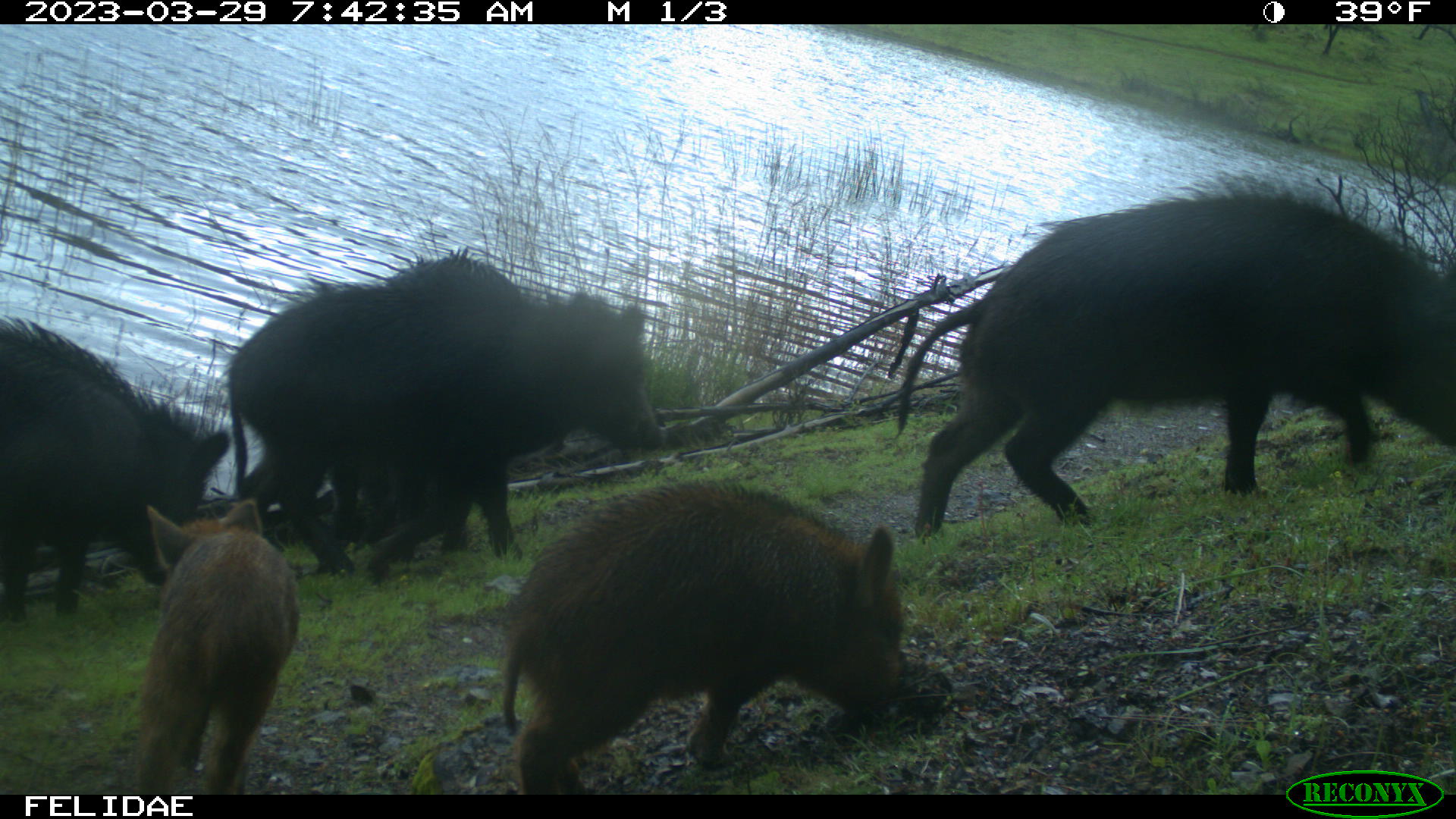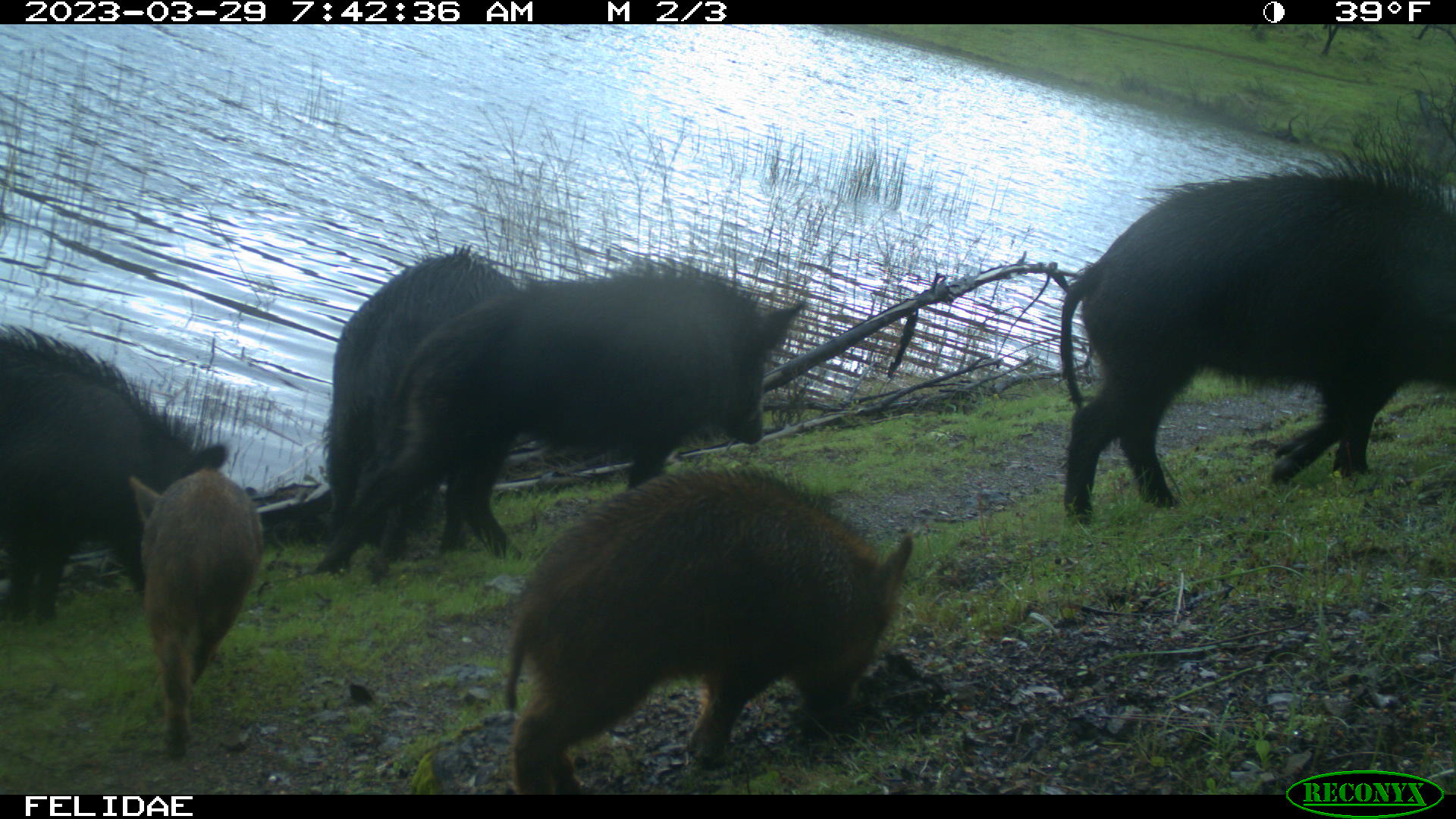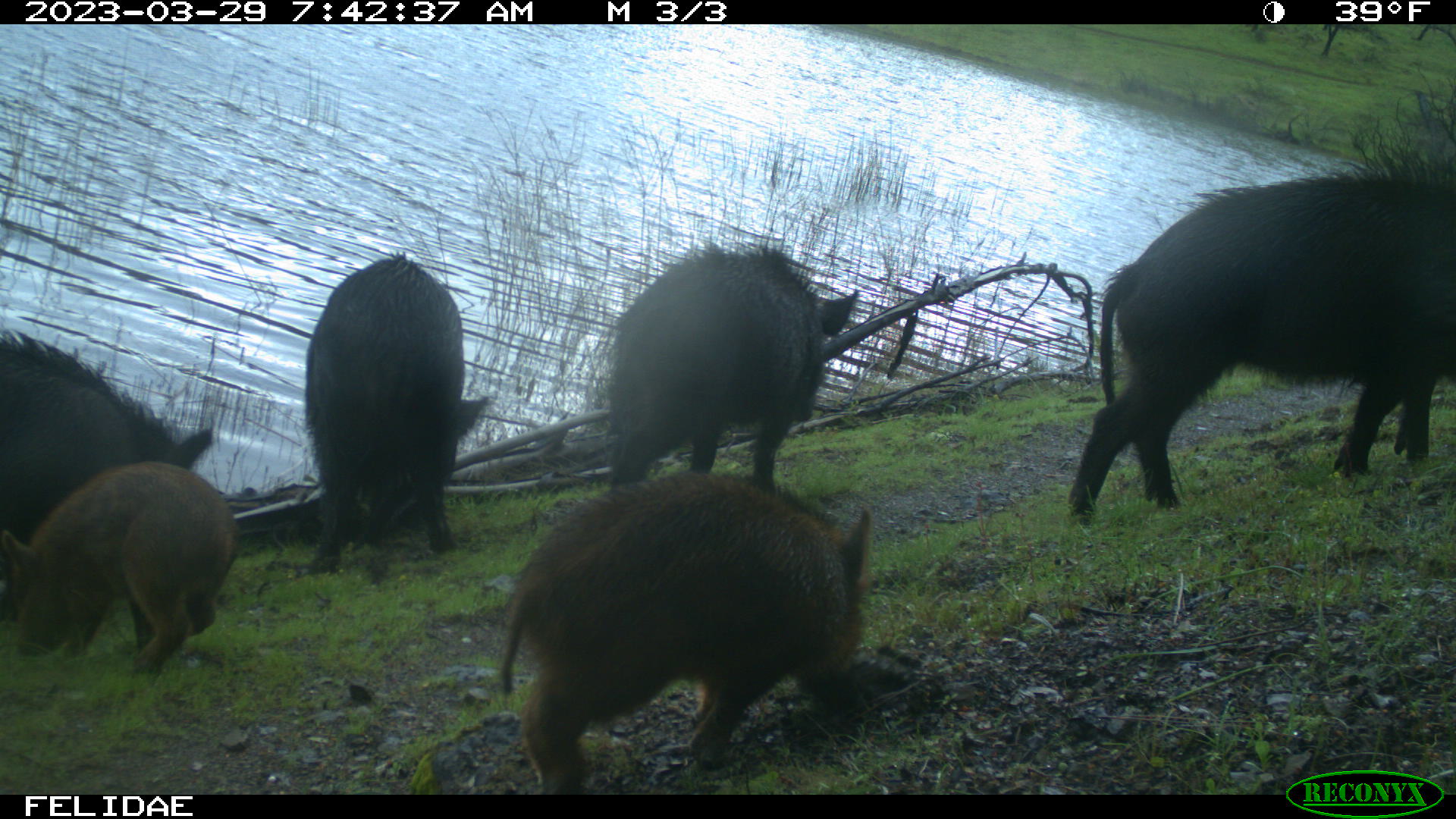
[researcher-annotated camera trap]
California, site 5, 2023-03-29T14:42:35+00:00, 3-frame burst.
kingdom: Animalia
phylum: Chordata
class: Mammalia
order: Artiodactyla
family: Suidae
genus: Sus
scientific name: Sus scrofa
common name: wild boar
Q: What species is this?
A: Wild boar (Sus scrofa).